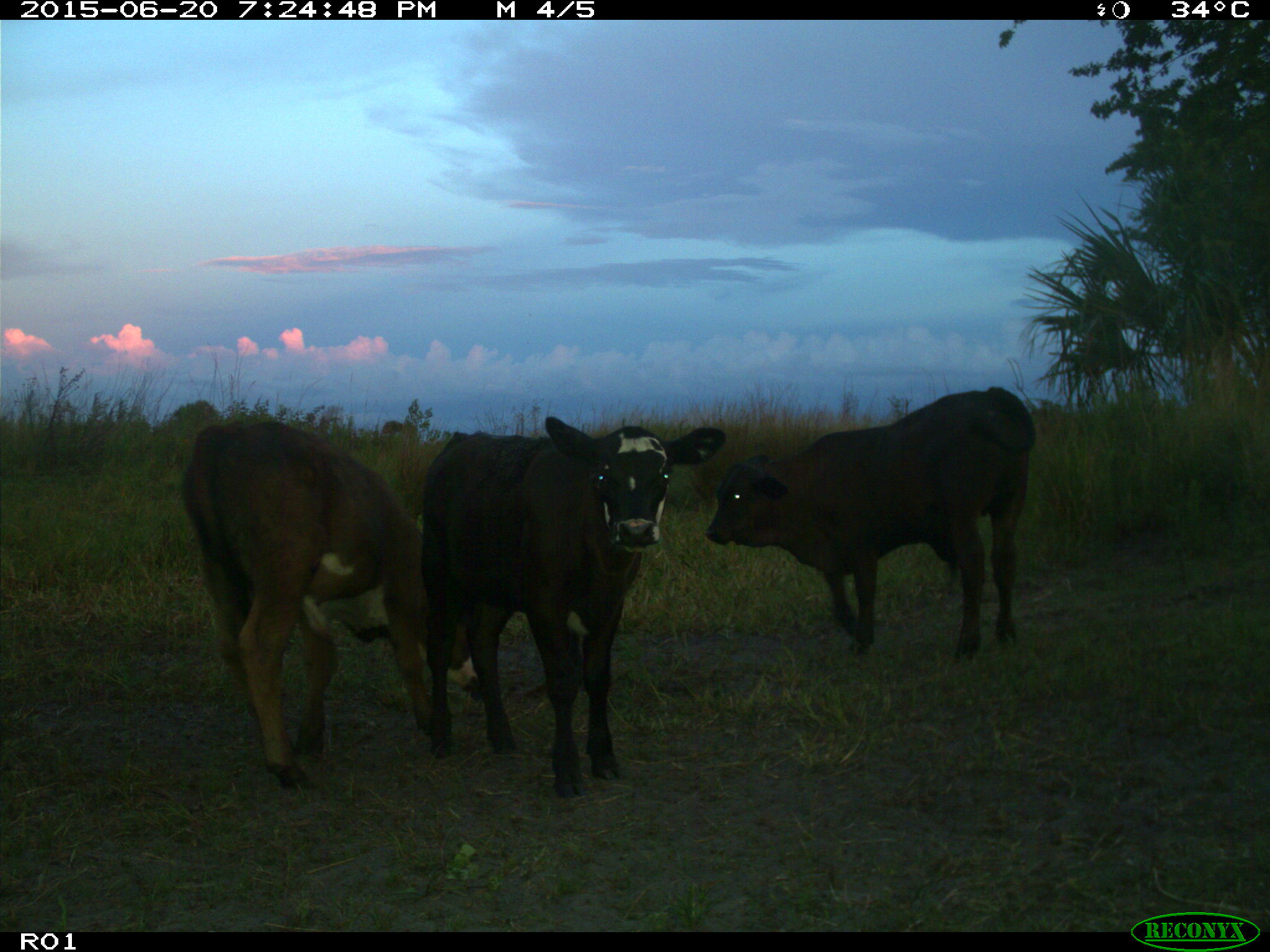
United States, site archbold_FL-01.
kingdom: Animalia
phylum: Chordata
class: Mammalia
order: Artiodactyla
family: Bovidae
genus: Bos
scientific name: Bos taurus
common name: domestic cow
Bos taurus (domestic cow).